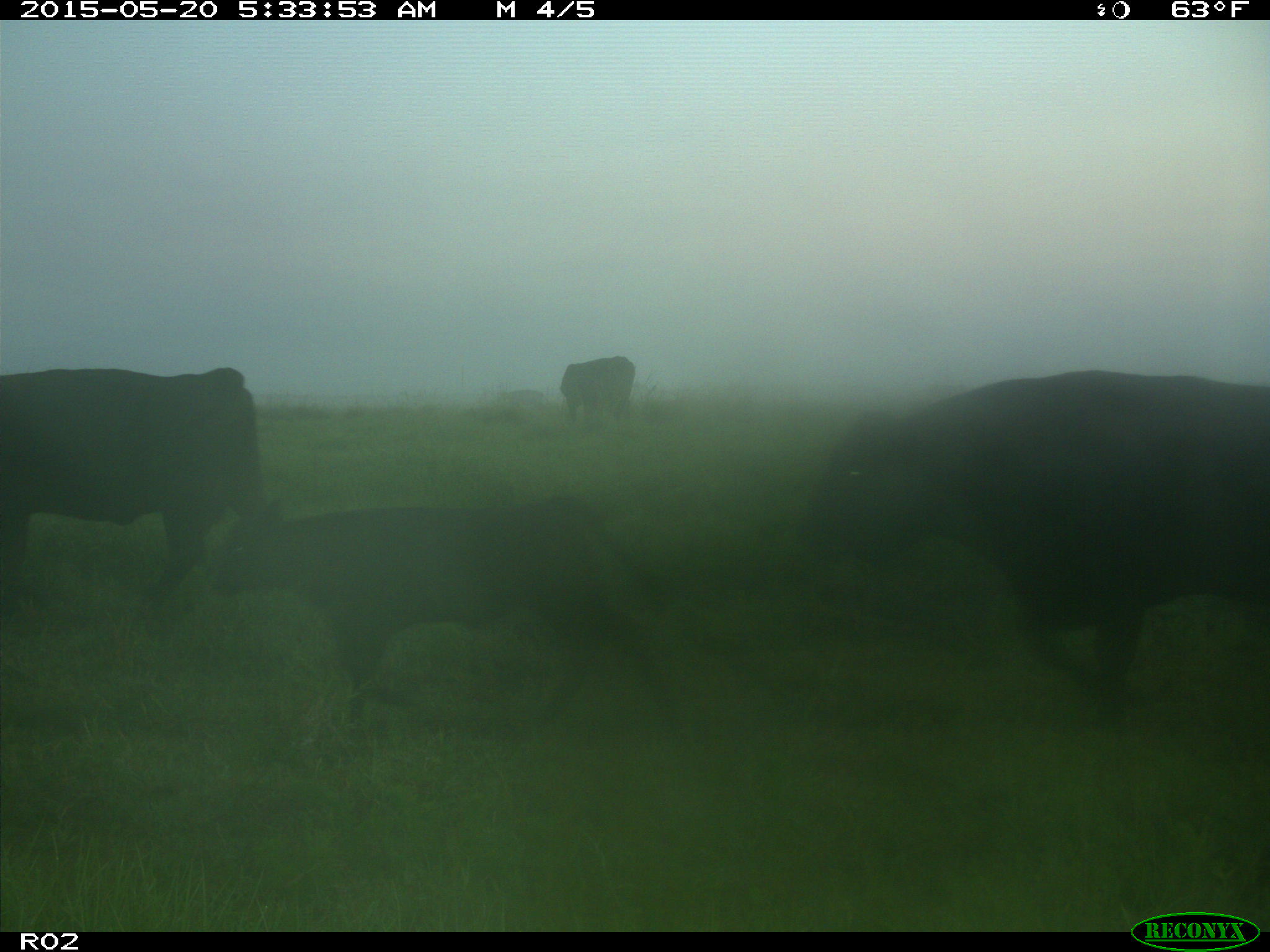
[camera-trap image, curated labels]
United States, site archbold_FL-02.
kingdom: Animalia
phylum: Chordata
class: Mammalia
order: Artiodactyla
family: Bovidae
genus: Bos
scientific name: Bos taurus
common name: domestic cow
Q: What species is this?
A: Bos taurus (domestic cow).